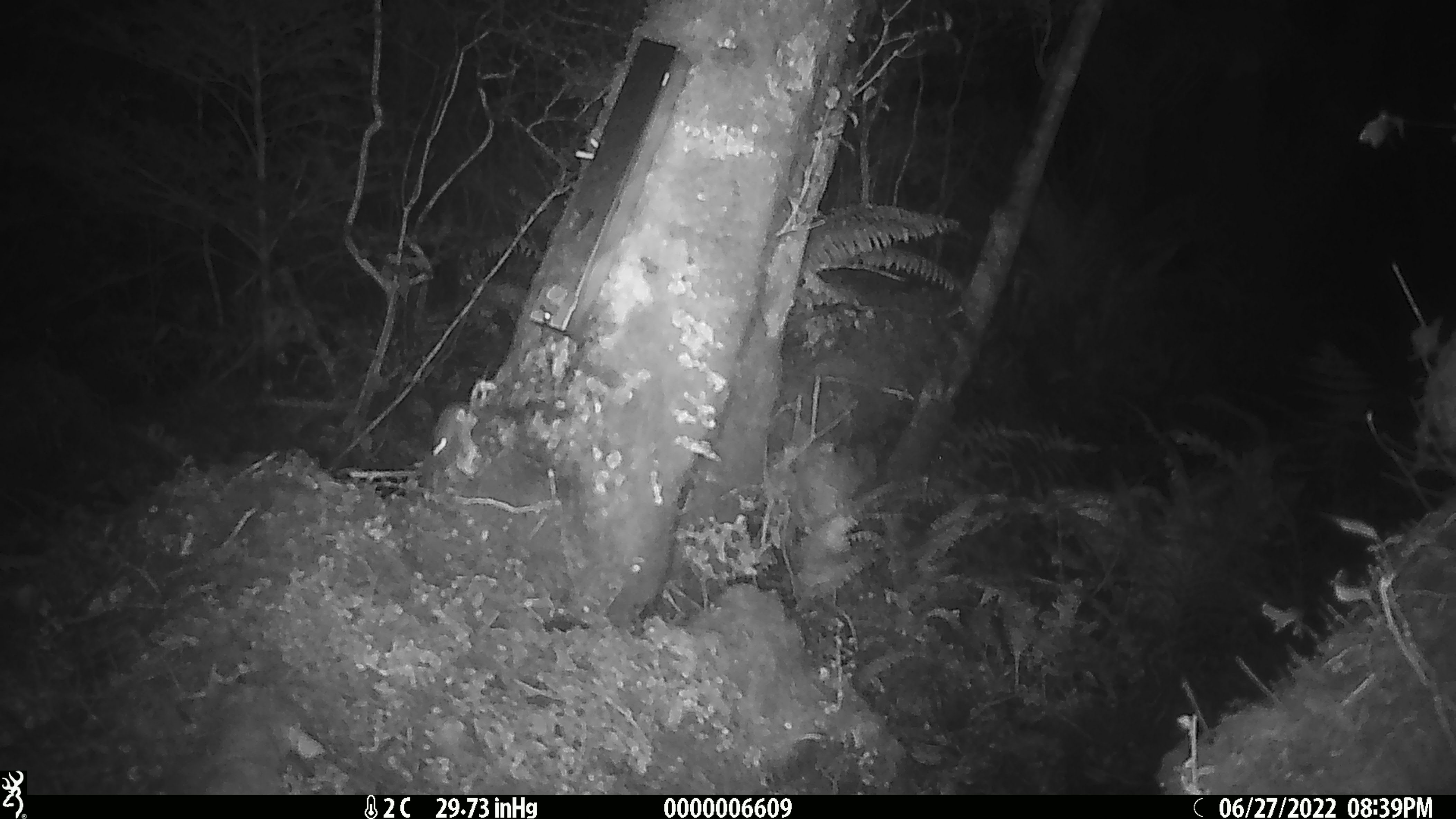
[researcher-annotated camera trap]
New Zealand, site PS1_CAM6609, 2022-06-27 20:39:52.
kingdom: Animalia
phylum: Chordata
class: Mammalia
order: Rodentia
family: Muridae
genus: Mus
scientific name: Mus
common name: mouse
Mouse (Mus).